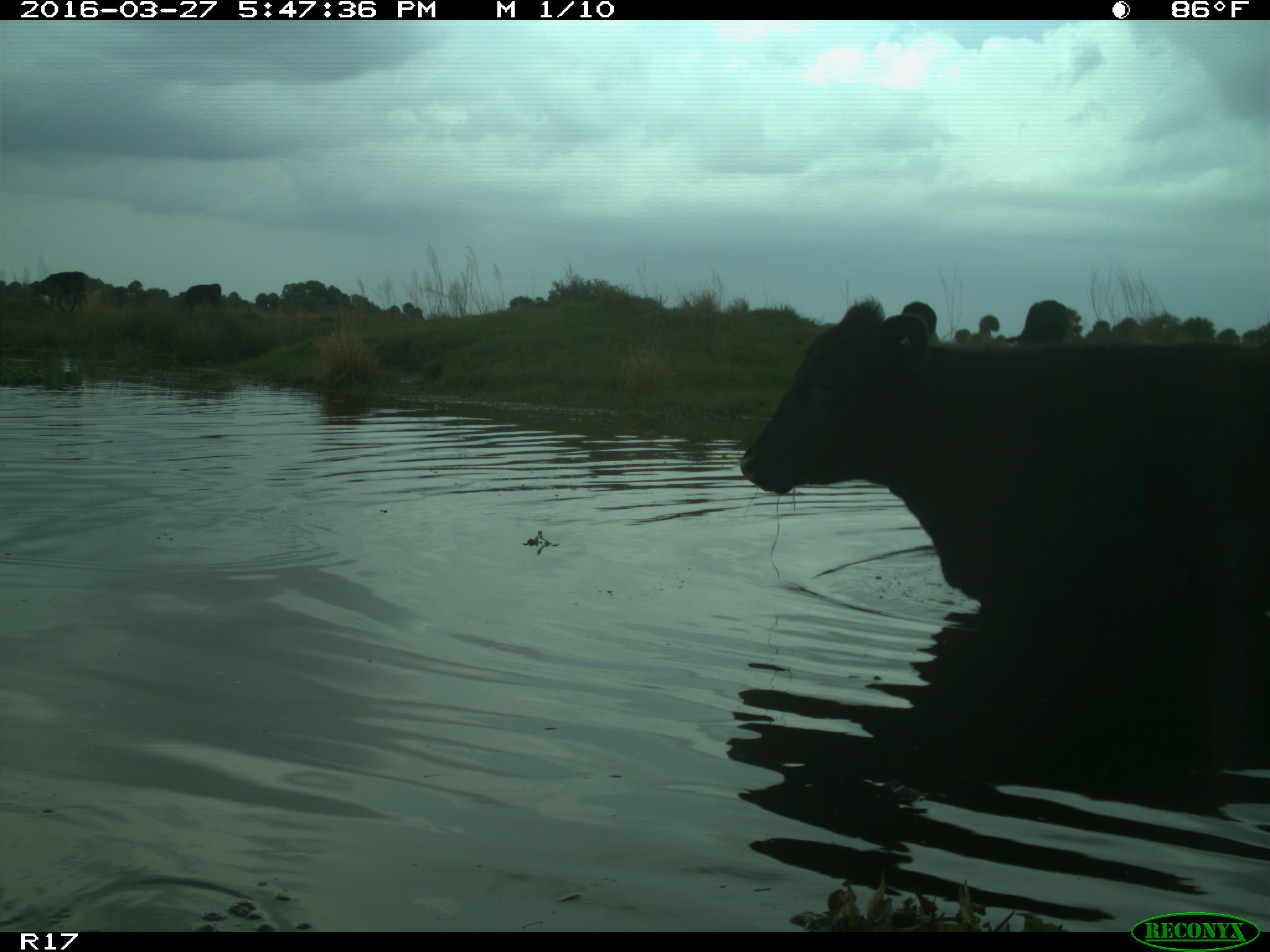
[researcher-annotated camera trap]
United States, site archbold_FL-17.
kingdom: Animalia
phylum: Chordata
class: Mammalia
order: Artiodactyla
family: Bovidae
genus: Bos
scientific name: Bos taurus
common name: domestic cow